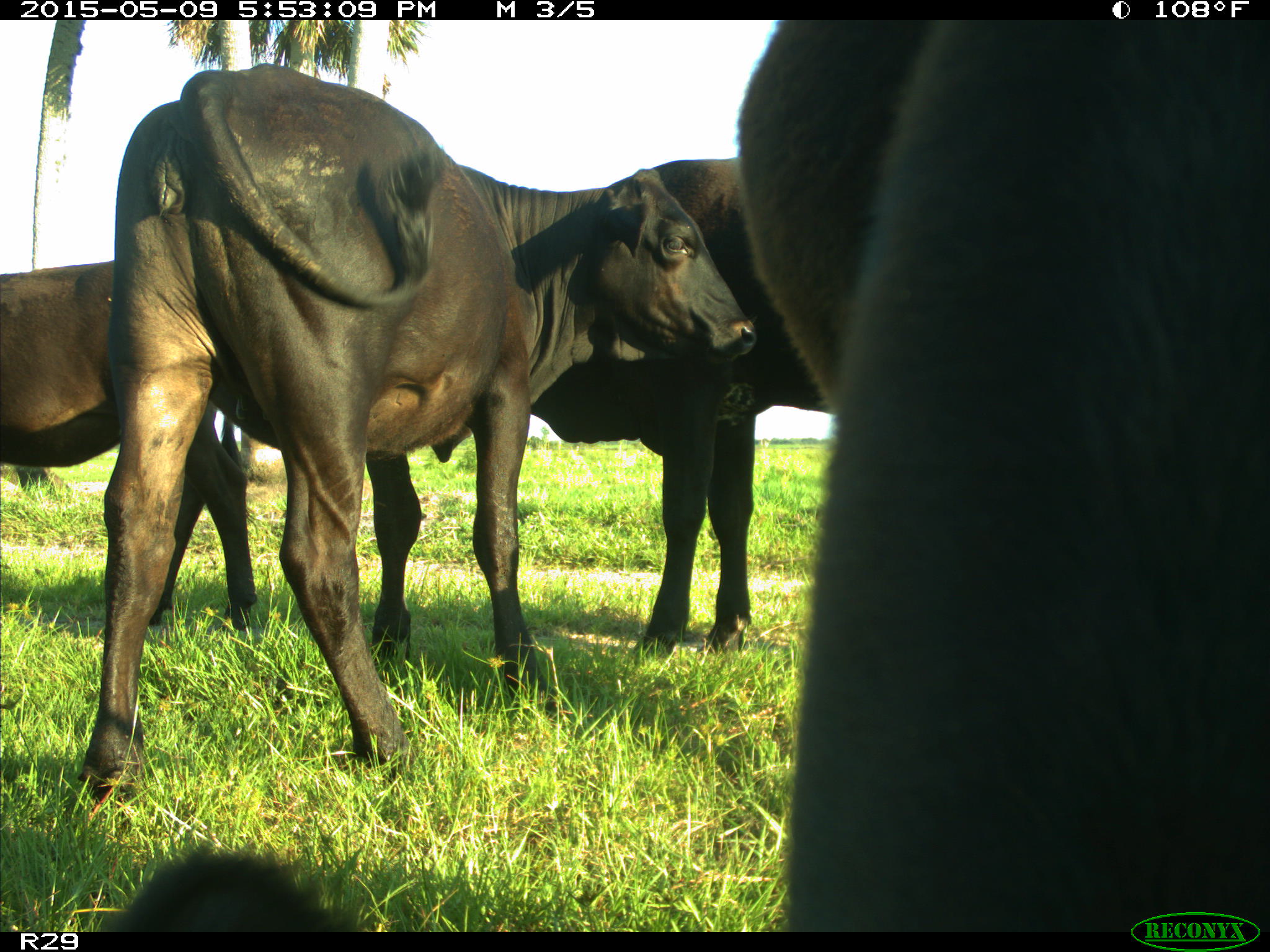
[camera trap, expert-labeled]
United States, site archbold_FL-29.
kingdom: Animalia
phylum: Chordata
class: Mammalia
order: Artiodactyla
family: Bovidae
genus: Bos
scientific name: Bos taurus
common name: domestic cow